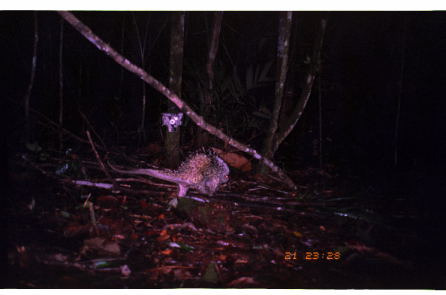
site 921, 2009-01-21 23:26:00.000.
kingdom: Animalia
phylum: Chordata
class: Mammalia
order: Rodentia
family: Erethizontidae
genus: Coendou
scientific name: Coendou bicolor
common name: bicolor-spined porcupine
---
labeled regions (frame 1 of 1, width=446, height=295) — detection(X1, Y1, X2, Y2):
coendou bicolor: detection(106, 145, 230, 197)